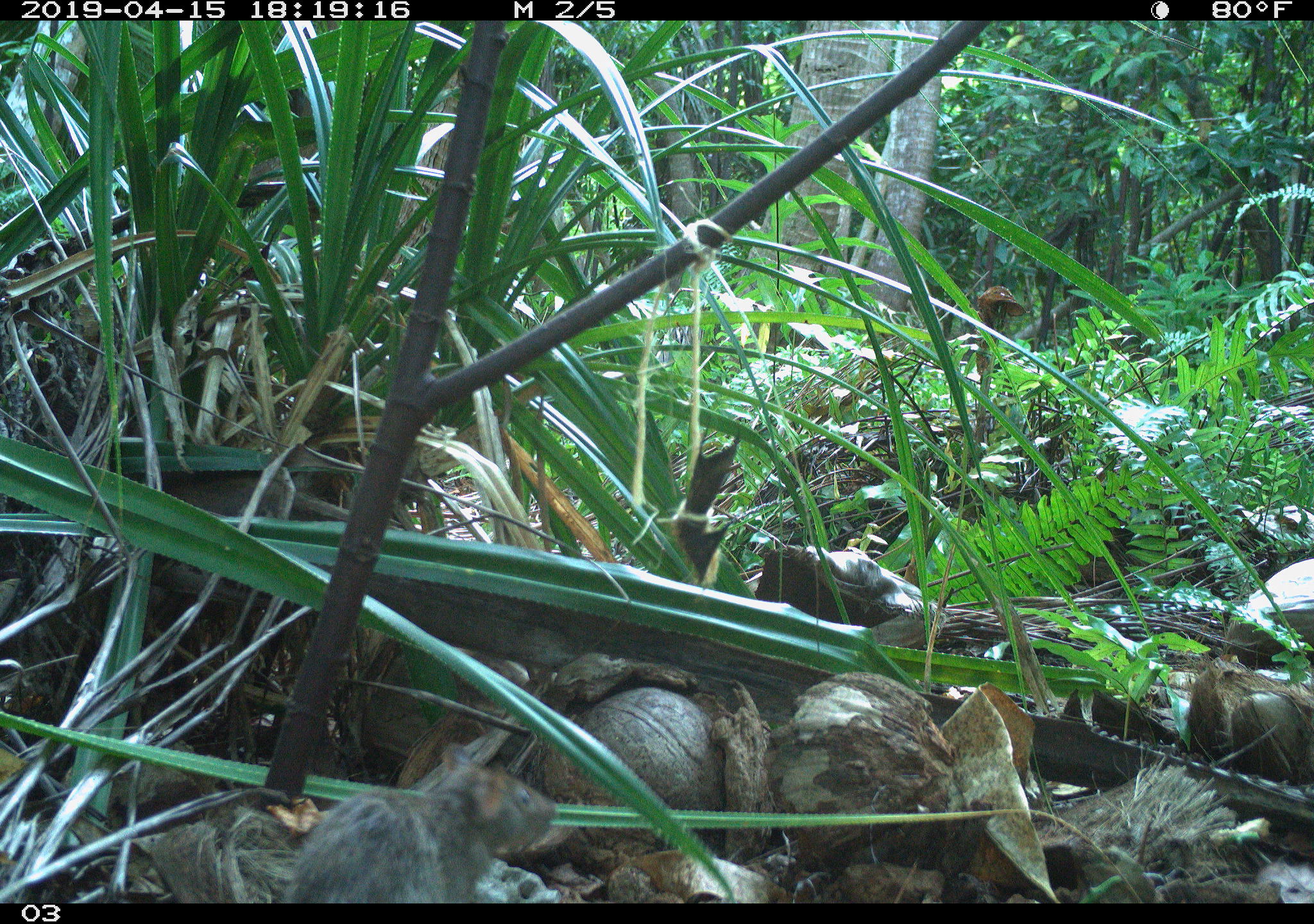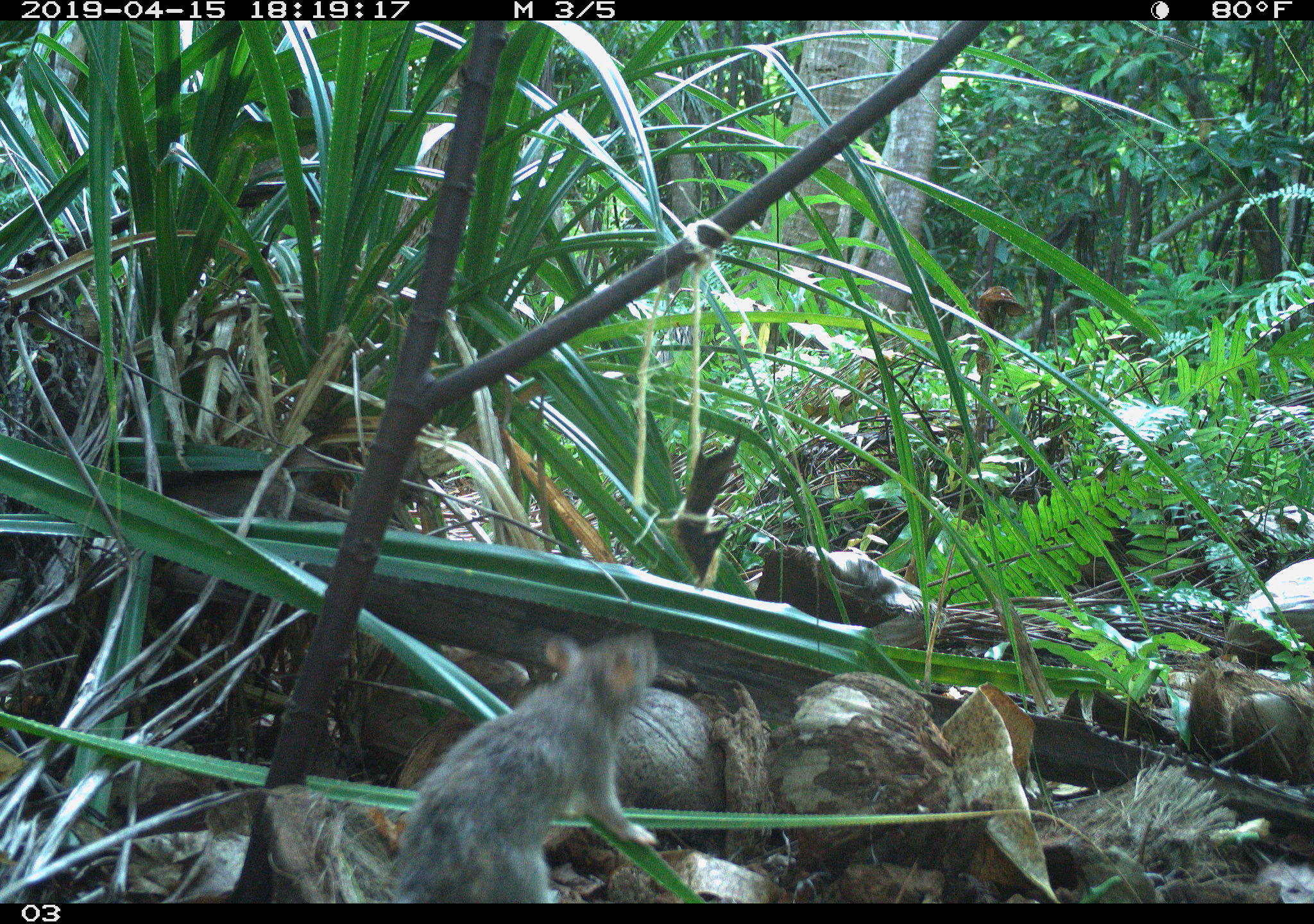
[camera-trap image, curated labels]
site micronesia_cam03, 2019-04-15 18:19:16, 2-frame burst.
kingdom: Animalia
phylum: Chordata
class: Mammalia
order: Rodentia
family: Muridae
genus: Rattus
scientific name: Rattus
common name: rat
Rat (Rattus).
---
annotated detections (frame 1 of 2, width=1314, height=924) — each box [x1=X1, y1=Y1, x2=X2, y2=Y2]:
rat: [x1=282, y1=753, x2=563, y2=903]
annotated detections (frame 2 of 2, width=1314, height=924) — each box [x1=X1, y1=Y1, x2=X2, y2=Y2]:
rat: [x1=386, y1=628, x2=699, y2=903]